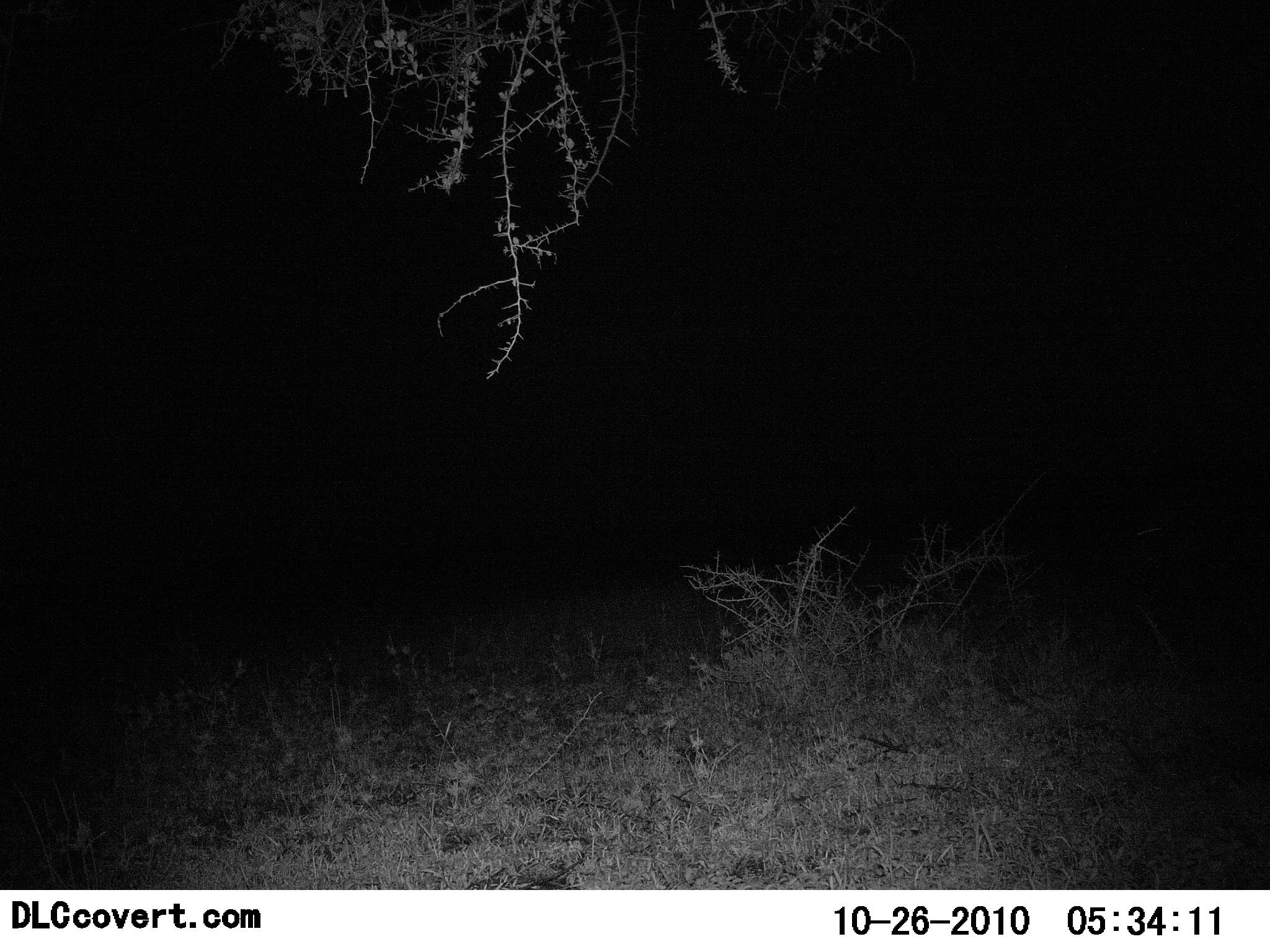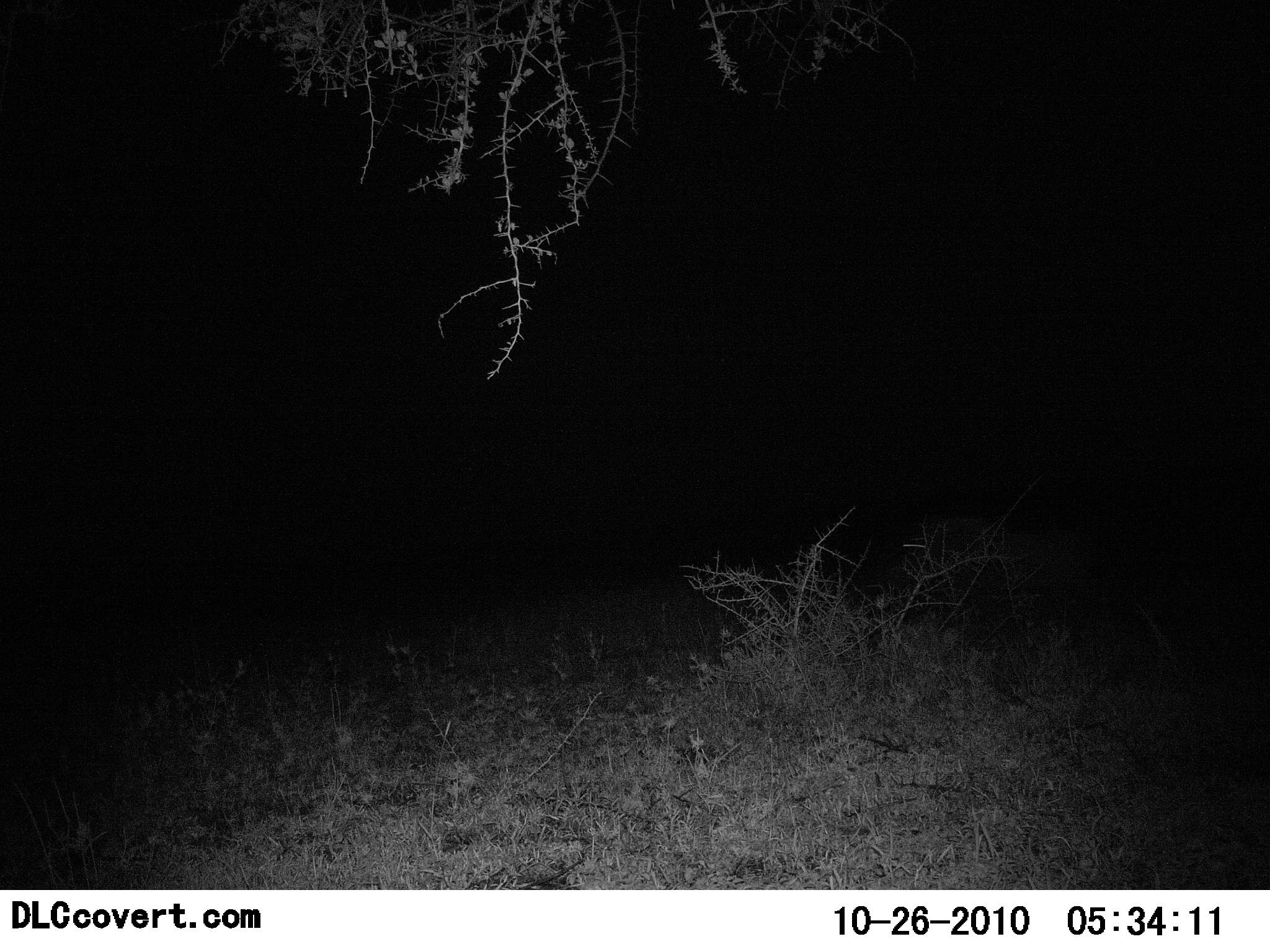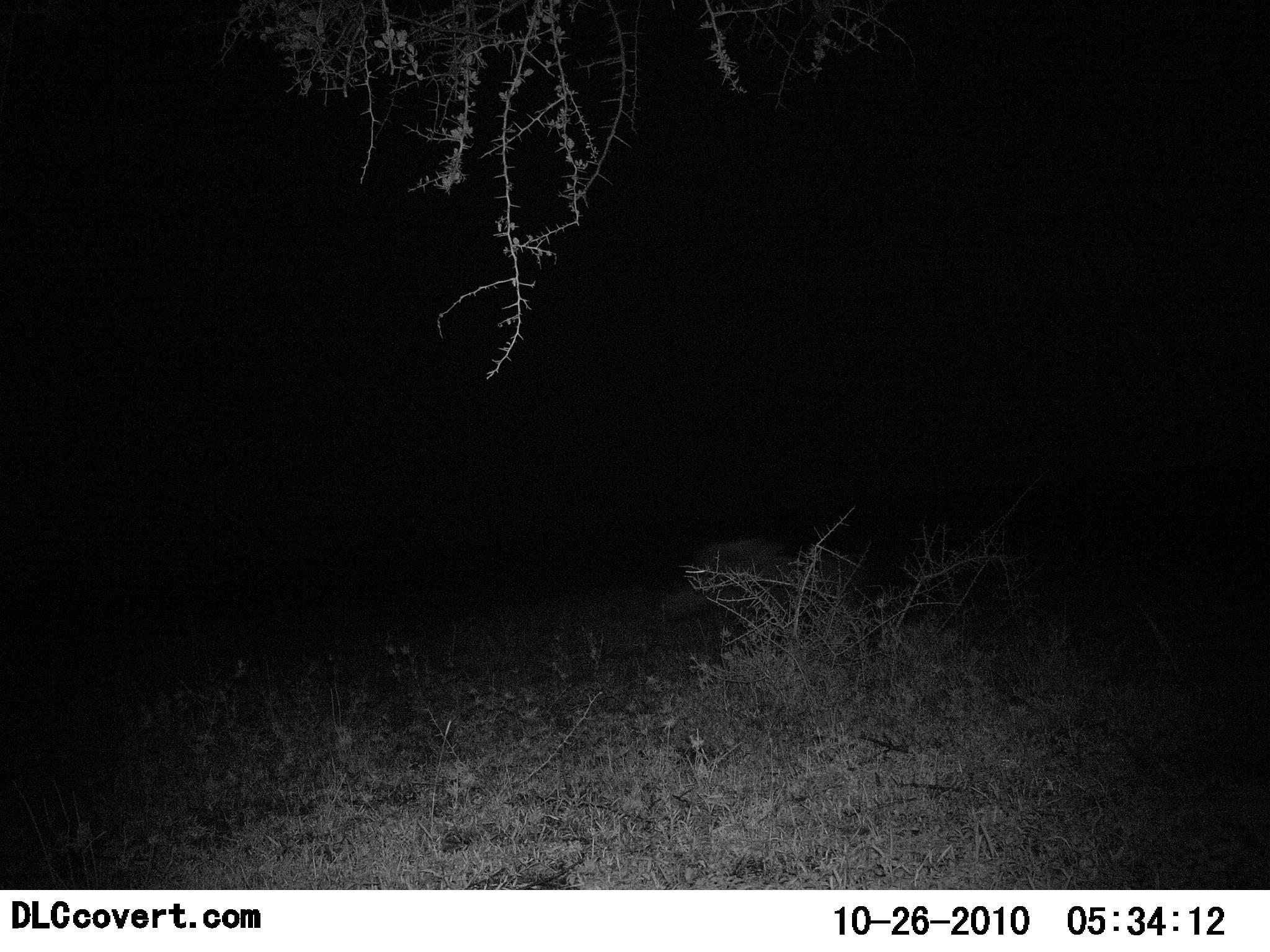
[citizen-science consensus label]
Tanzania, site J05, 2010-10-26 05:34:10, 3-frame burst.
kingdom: Animalia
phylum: Chordata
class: Mammalia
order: Artiodactyla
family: Suidae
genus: Phacochoerus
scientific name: Phacochoerus africanus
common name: warthog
Warthog (Phacochoerus africanus), count 1. Behavior (volunteer vote fractions): standing 12%, resting 0%, moving 100%, interacting 0%. Young present (vote fraction): 0%. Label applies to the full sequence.